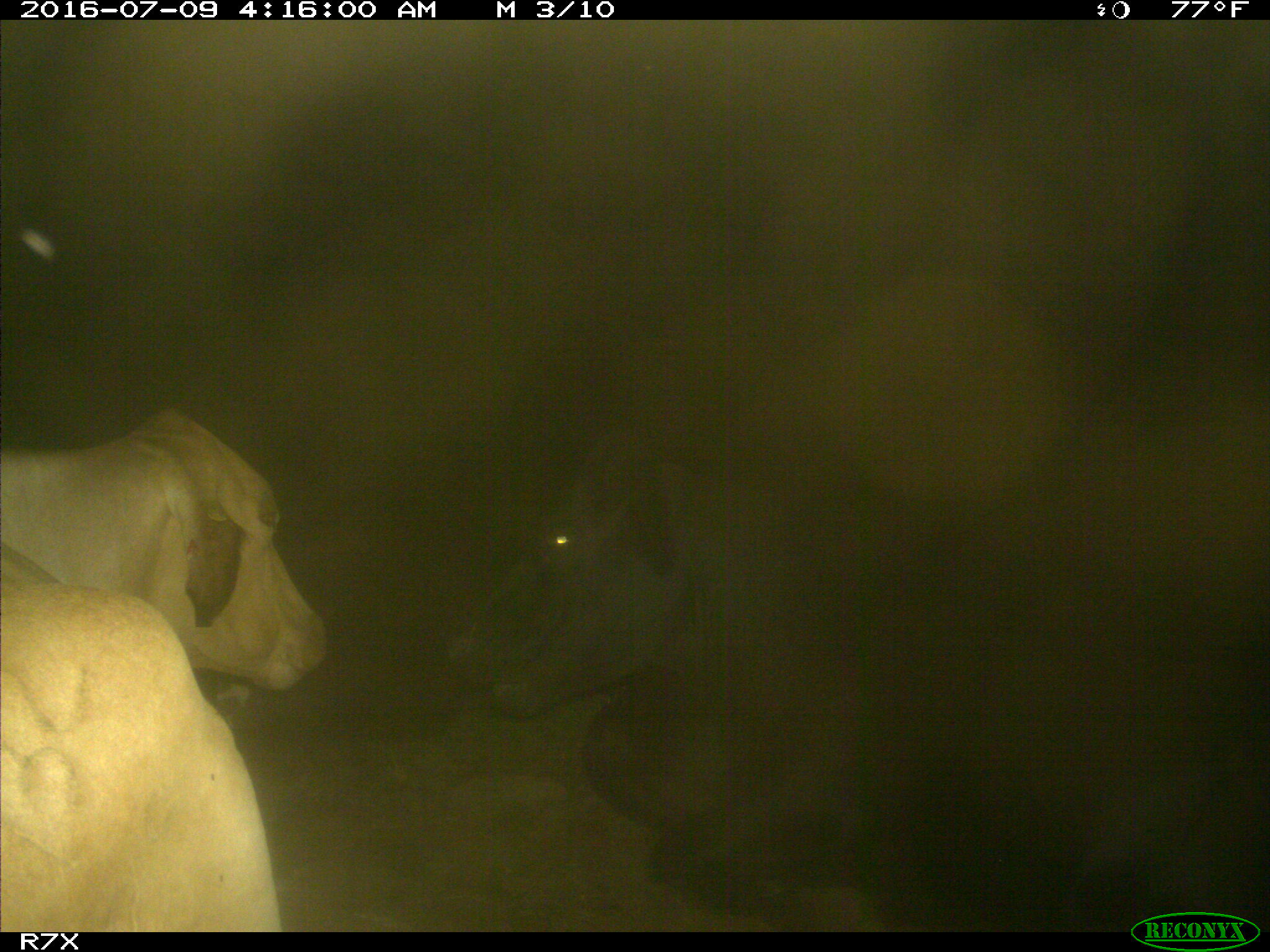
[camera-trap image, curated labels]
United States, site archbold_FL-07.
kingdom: Animalia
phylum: Chordata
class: Mammalia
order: Artiodactyla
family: Bovidae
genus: Bos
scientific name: Bos taurus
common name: domestic cow